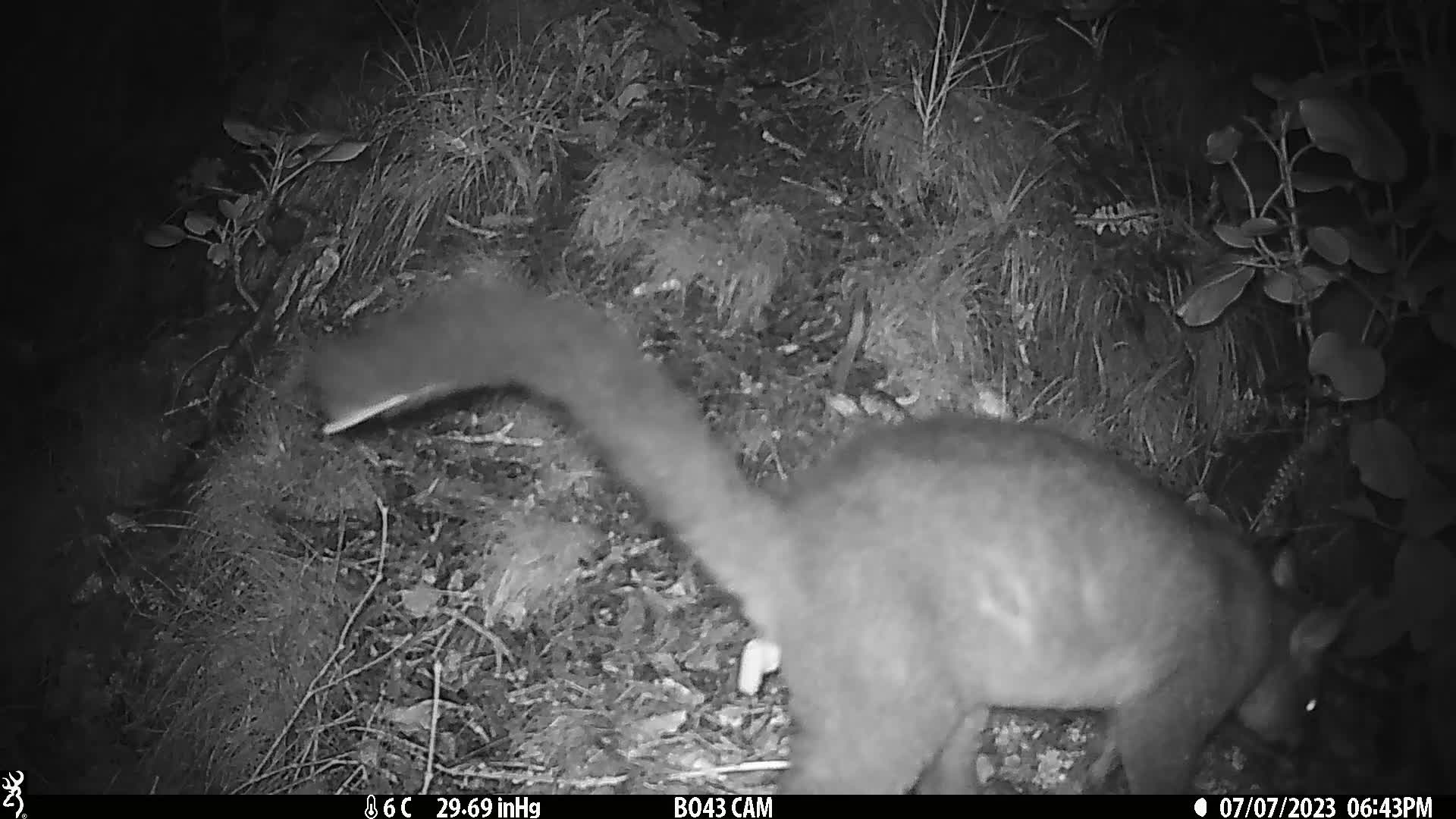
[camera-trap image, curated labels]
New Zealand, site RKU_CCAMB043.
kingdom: Animalia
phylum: Chordata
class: Mammalia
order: Diprotodontia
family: Phalangeridae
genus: Trichosurus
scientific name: Trichosurus vulpecula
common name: common brushtail possum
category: possum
Possum (common brushtail possum) (Trichosurus vulpecula).